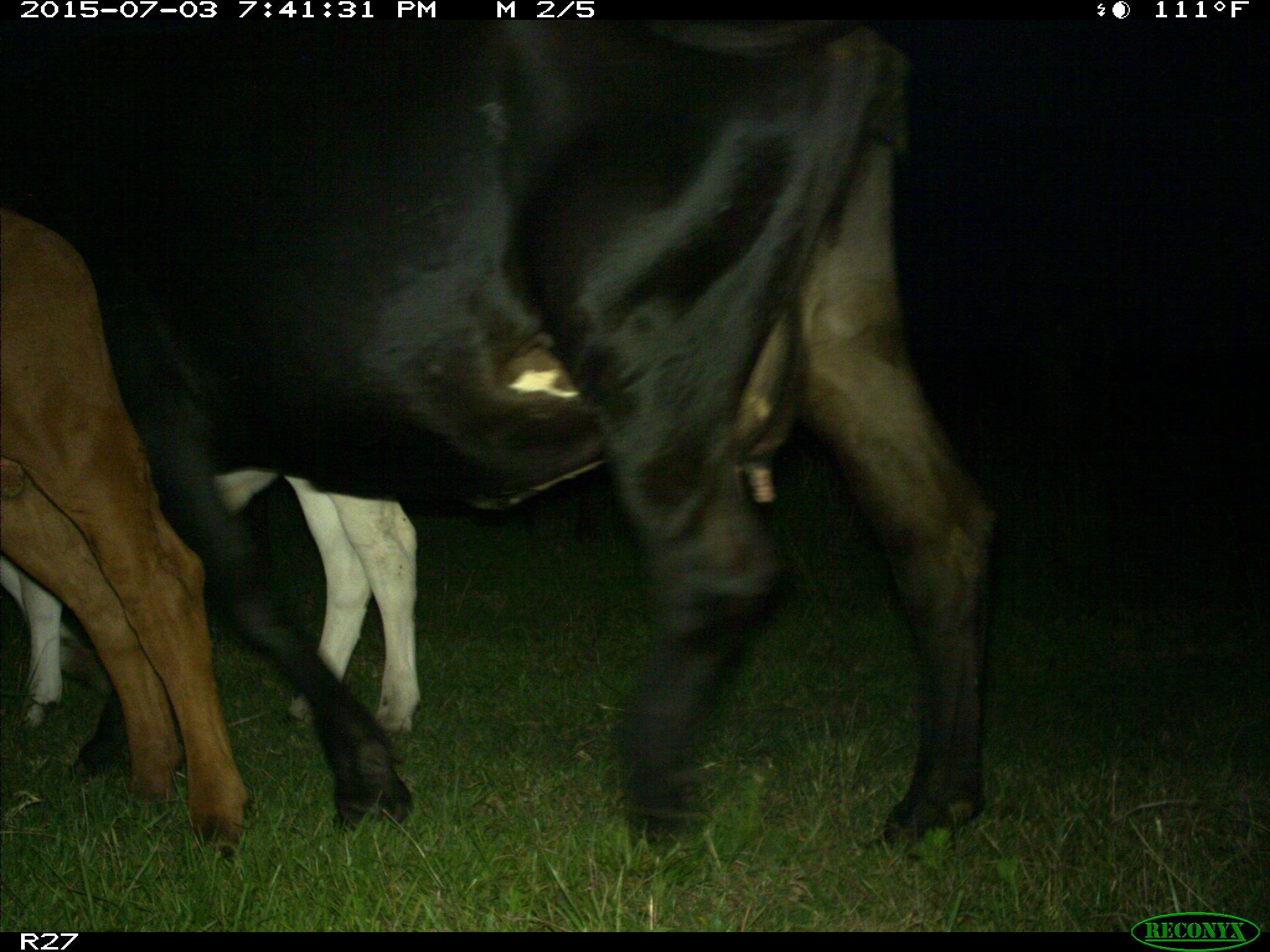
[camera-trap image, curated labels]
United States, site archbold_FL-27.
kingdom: Animalia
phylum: Chordata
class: Mammalia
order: Artiodactyla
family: Bovidae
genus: Bos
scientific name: Bos taurus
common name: domestic cow